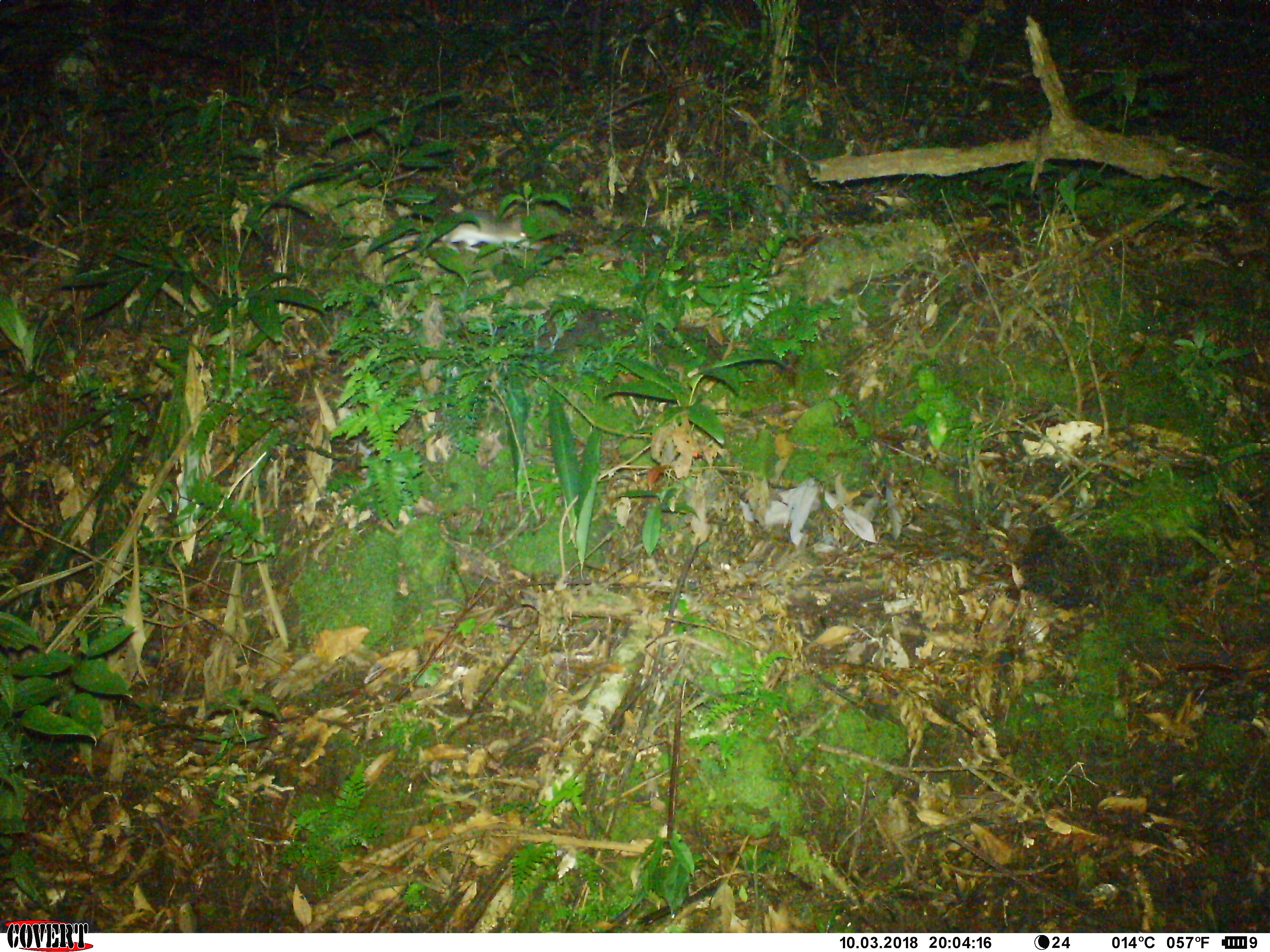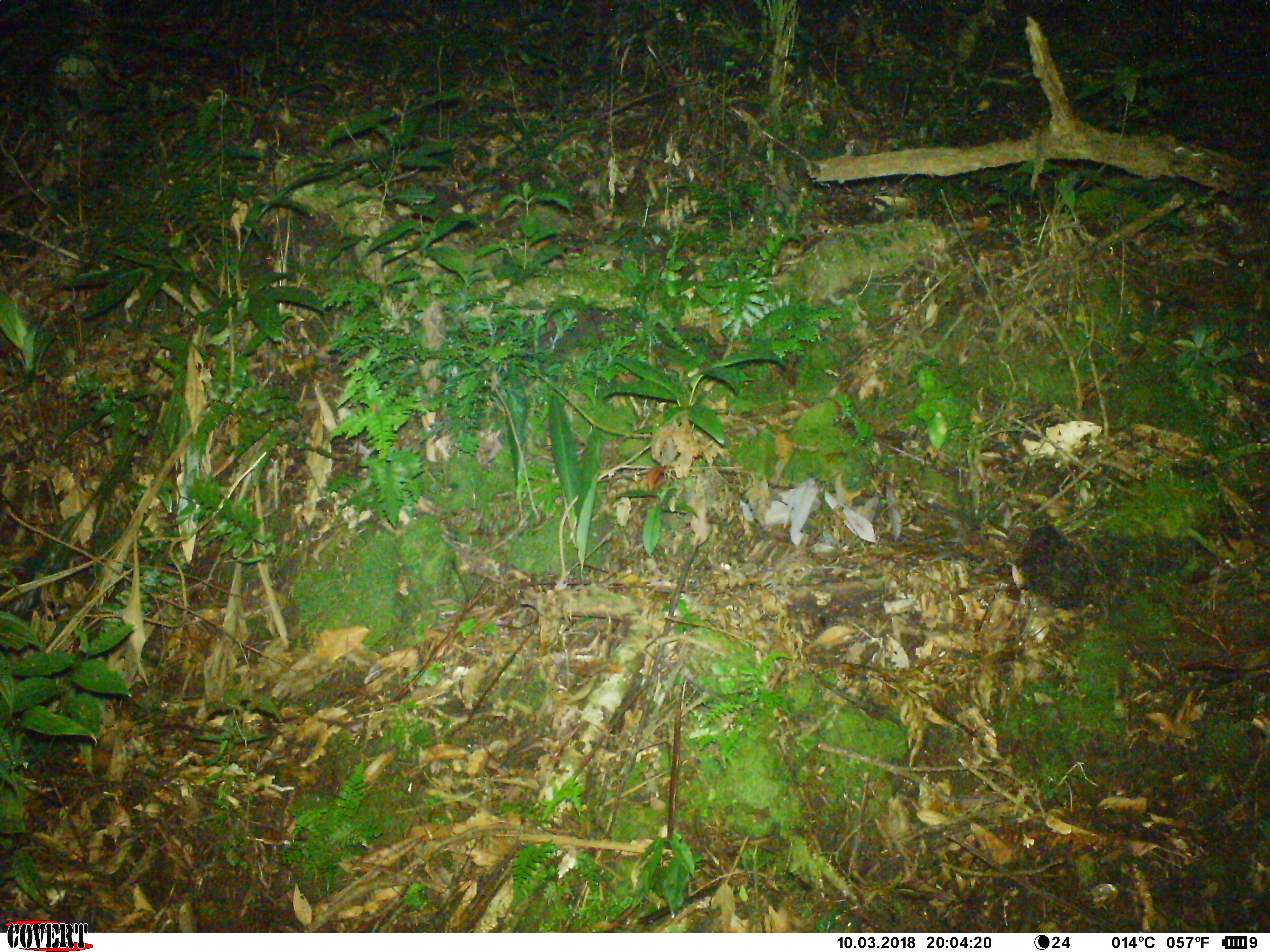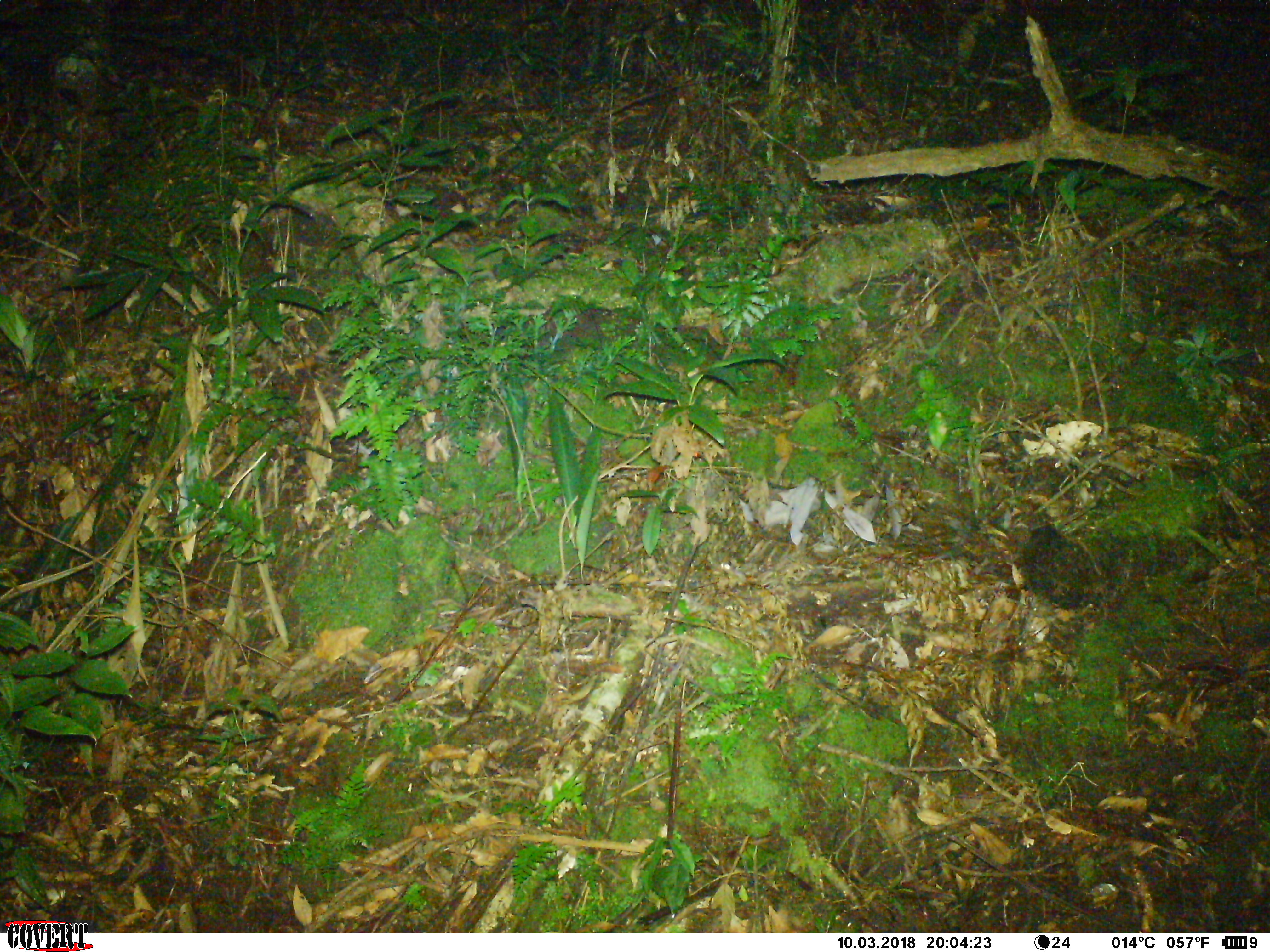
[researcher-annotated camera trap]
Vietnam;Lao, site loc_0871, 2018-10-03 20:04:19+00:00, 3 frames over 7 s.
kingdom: Animalia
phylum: Chordata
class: Mammalia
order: Rodentia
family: Muridae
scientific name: Muridae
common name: old-world mice and rats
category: unidentified murid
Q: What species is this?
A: Unidentified murid (old-world mice and rats) (Muridae).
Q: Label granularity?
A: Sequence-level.